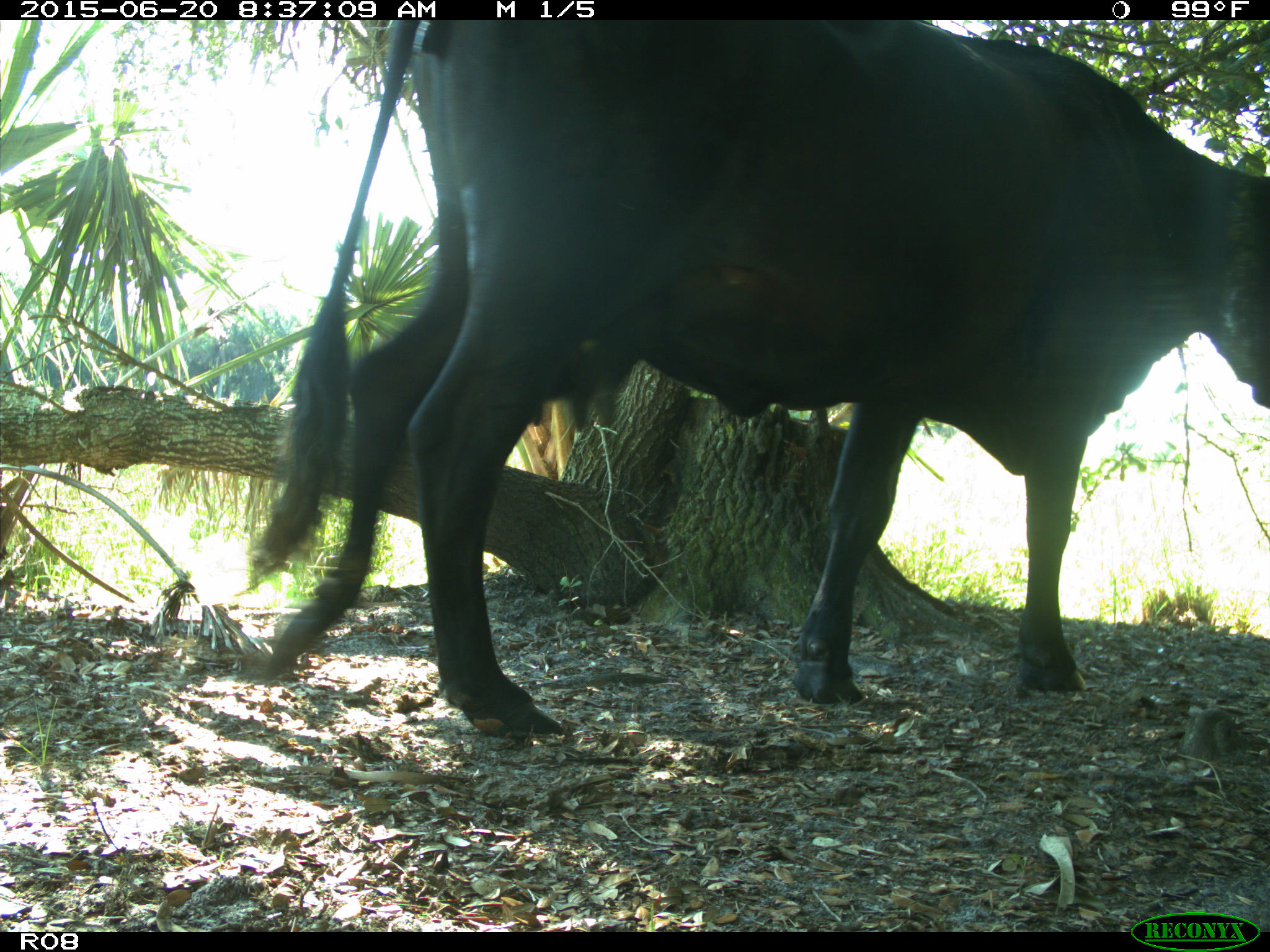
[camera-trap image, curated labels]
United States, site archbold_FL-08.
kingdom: Animalia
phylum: Chordata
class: Mammalia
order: Artiodactyla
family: Bovidae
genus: Bos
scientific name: Bos taurus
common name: domestic cow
Bos taurus (domestic cow).